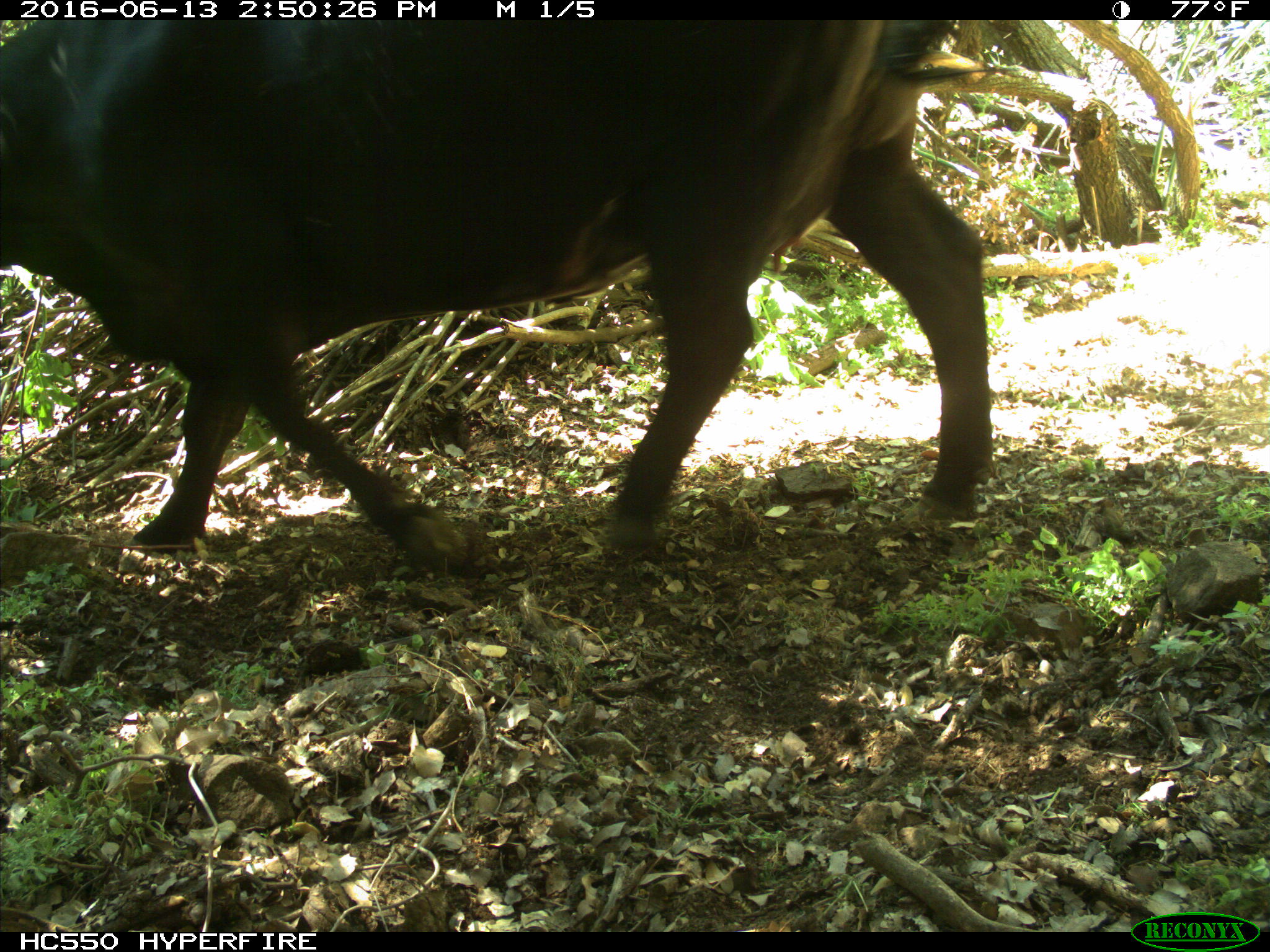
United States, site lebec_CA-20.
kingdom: Animalia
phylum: Chordata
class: Mammalia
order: Artiodactyla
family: Bovidae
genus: Bos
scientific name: Bos taurus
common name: domestic cow